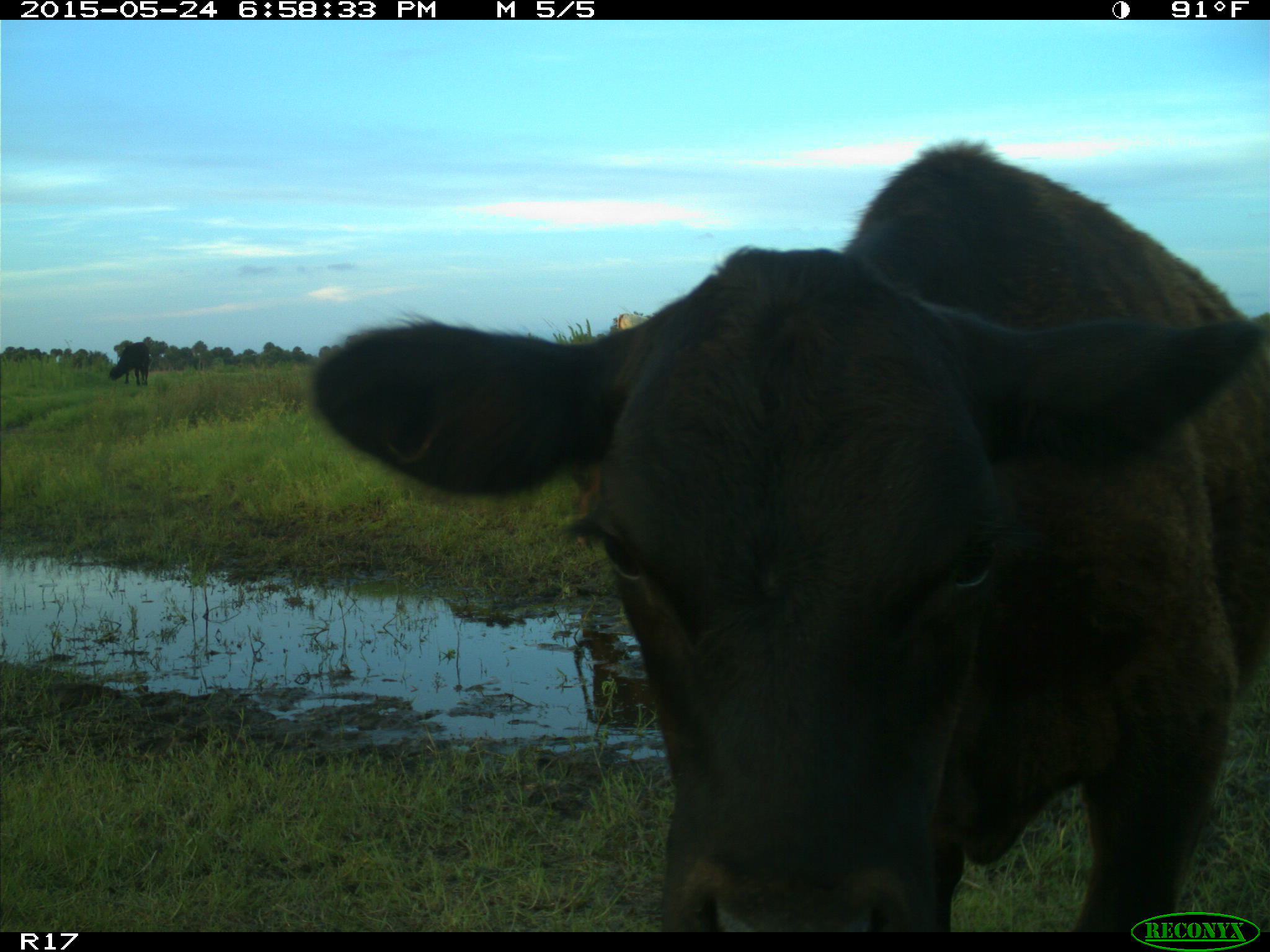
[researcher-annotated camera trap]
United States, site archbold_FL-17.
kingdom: Animalia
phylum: Chordata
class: Mammalia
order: Artiodactyla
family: Bovidae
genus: Bos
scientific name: Bos taurus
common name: domestic cow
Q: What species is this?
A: Bos taurus (domestic cow).